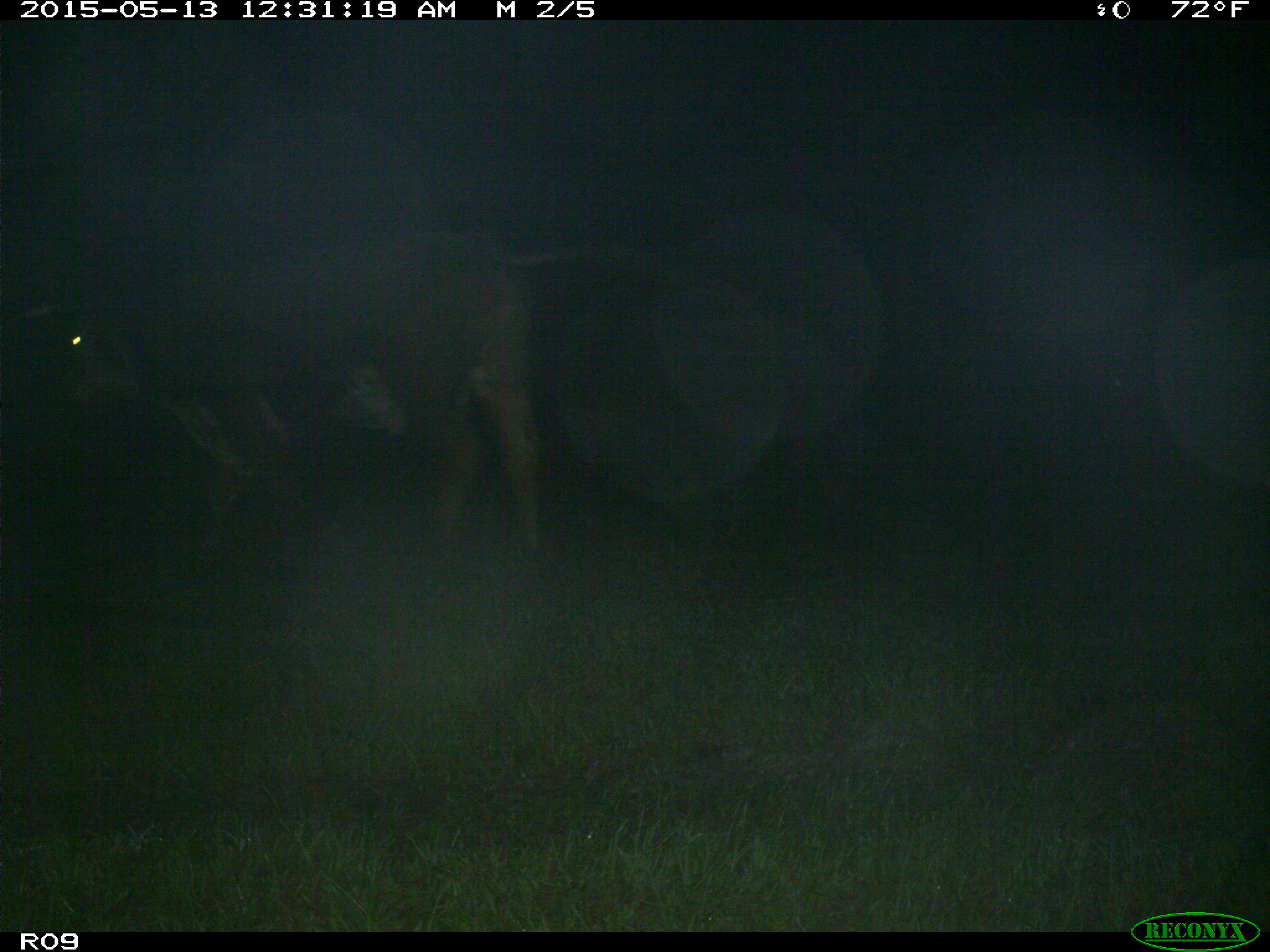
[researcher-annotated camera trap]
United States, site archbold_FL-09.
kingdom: Animalia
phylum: Chordata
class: Mammalia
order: Artiodactyla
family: Bovidae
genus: Bos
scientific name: Bos taurus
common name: domestic cow